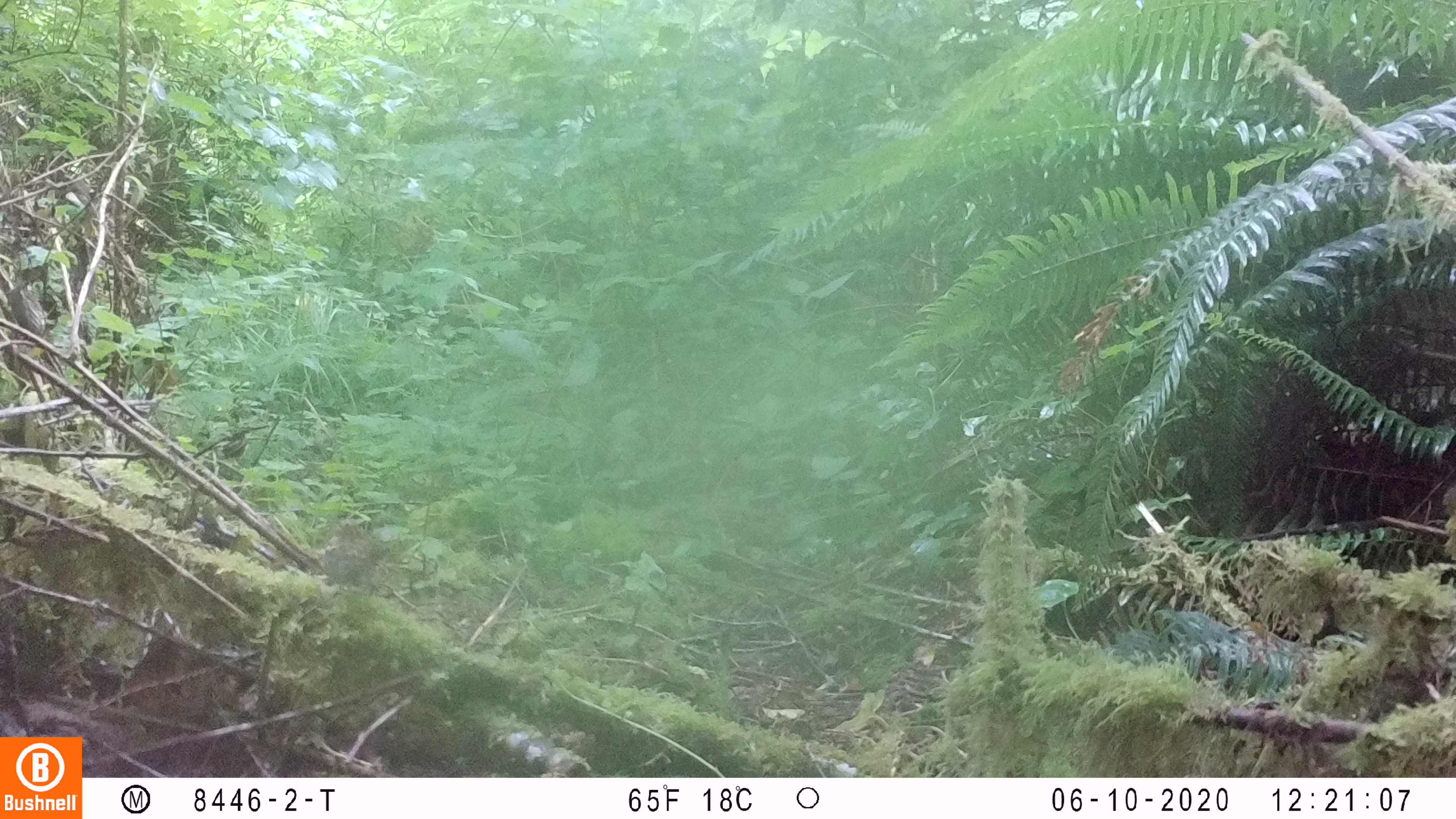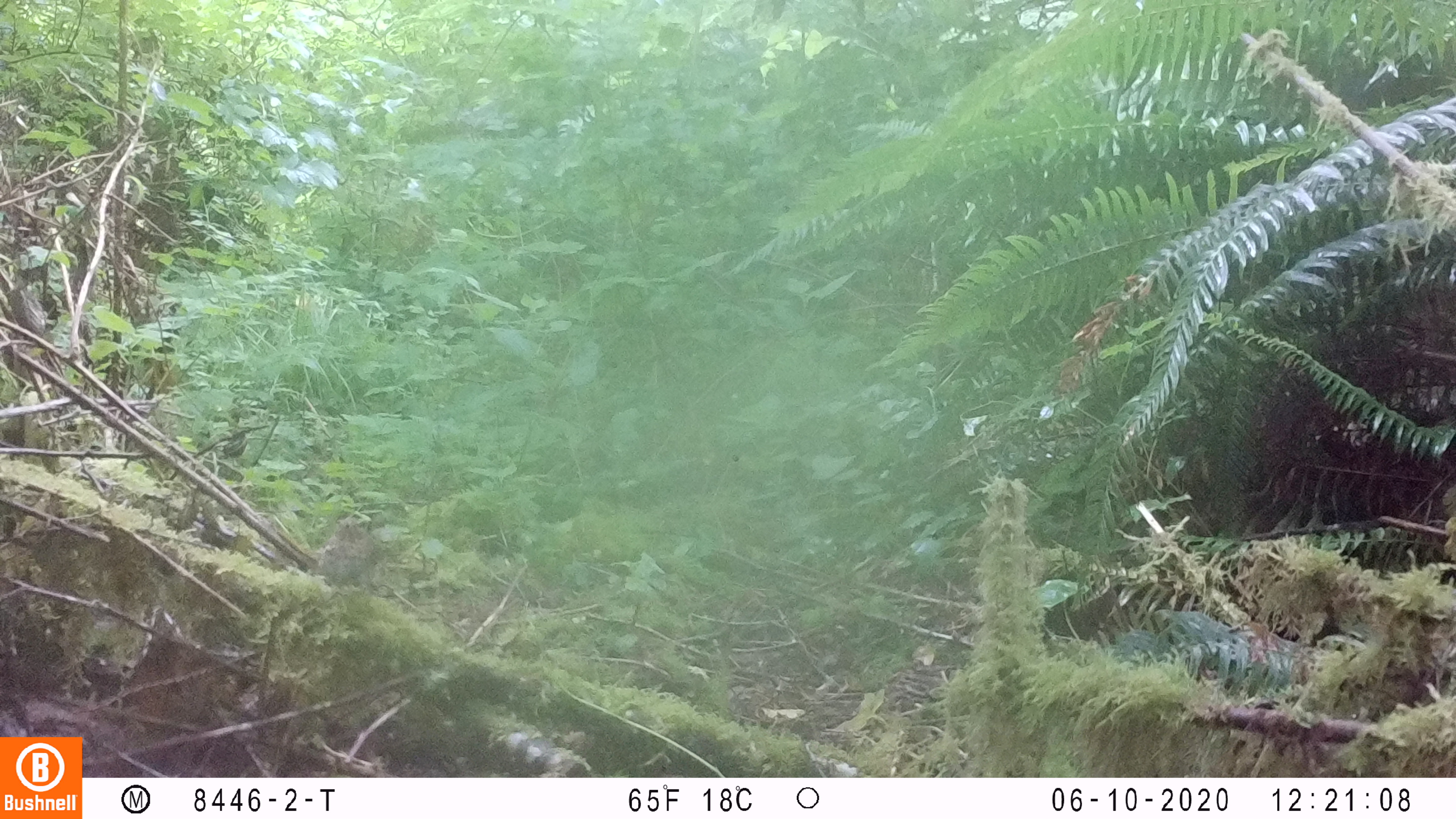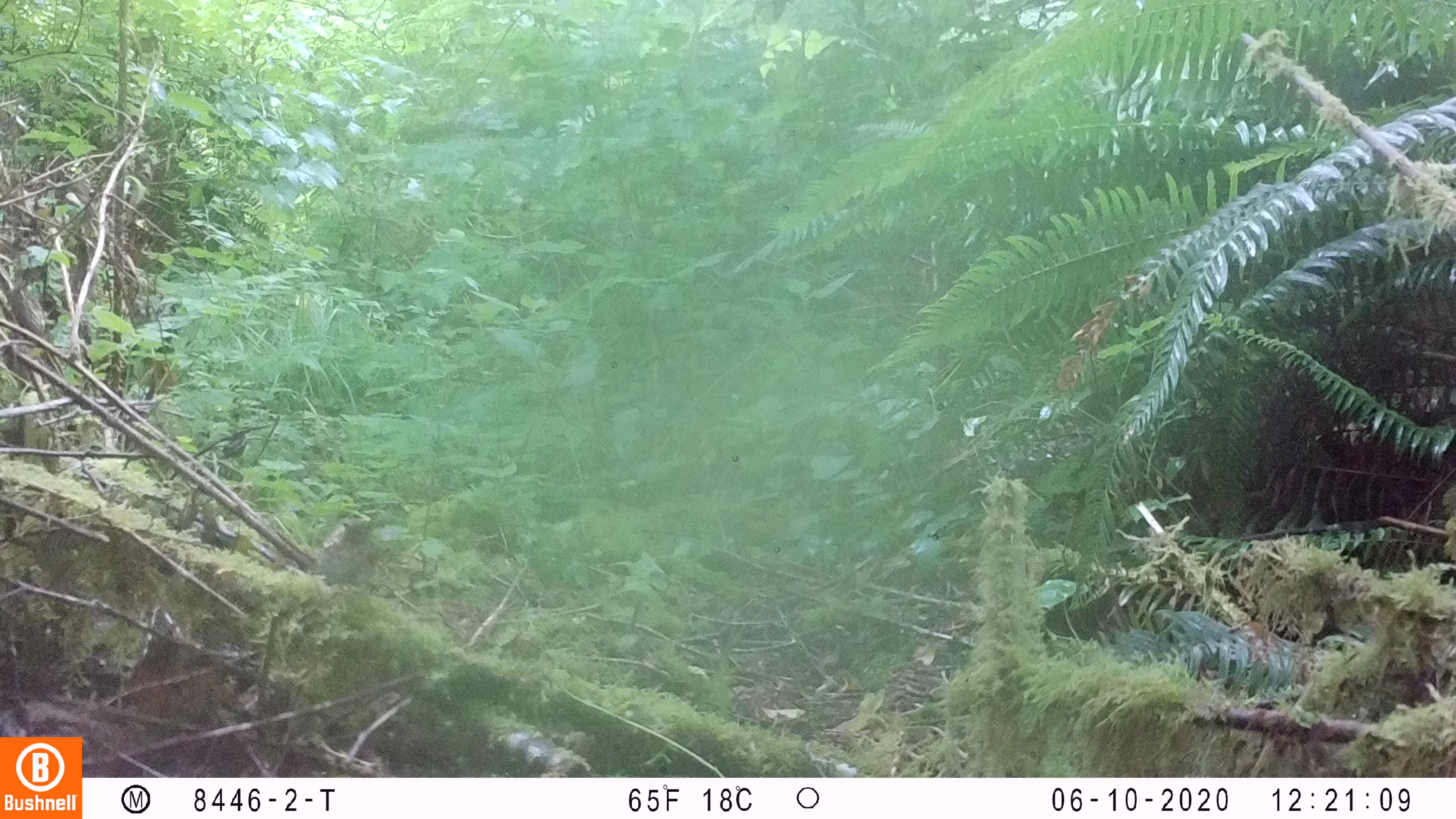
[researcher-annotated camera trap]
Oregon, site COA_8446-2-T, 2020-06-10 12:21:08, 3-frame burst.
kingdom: Animalia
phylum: Chordata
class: Aves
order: Passeriformes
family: Turdidae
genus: Catharus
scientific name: Catharus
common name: brown thrushes and nightingale-thrushes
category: catharus species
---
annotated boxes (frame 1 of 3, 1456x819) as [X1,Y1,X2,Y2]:
catharus species: [319,510,386,592]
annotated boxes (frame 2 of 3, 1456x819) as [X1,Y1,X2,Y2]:
catharus species: [318,501,388,594]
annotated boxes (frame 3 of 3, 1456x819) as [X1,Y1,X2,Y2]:
catharus species: [315,504,389,592]